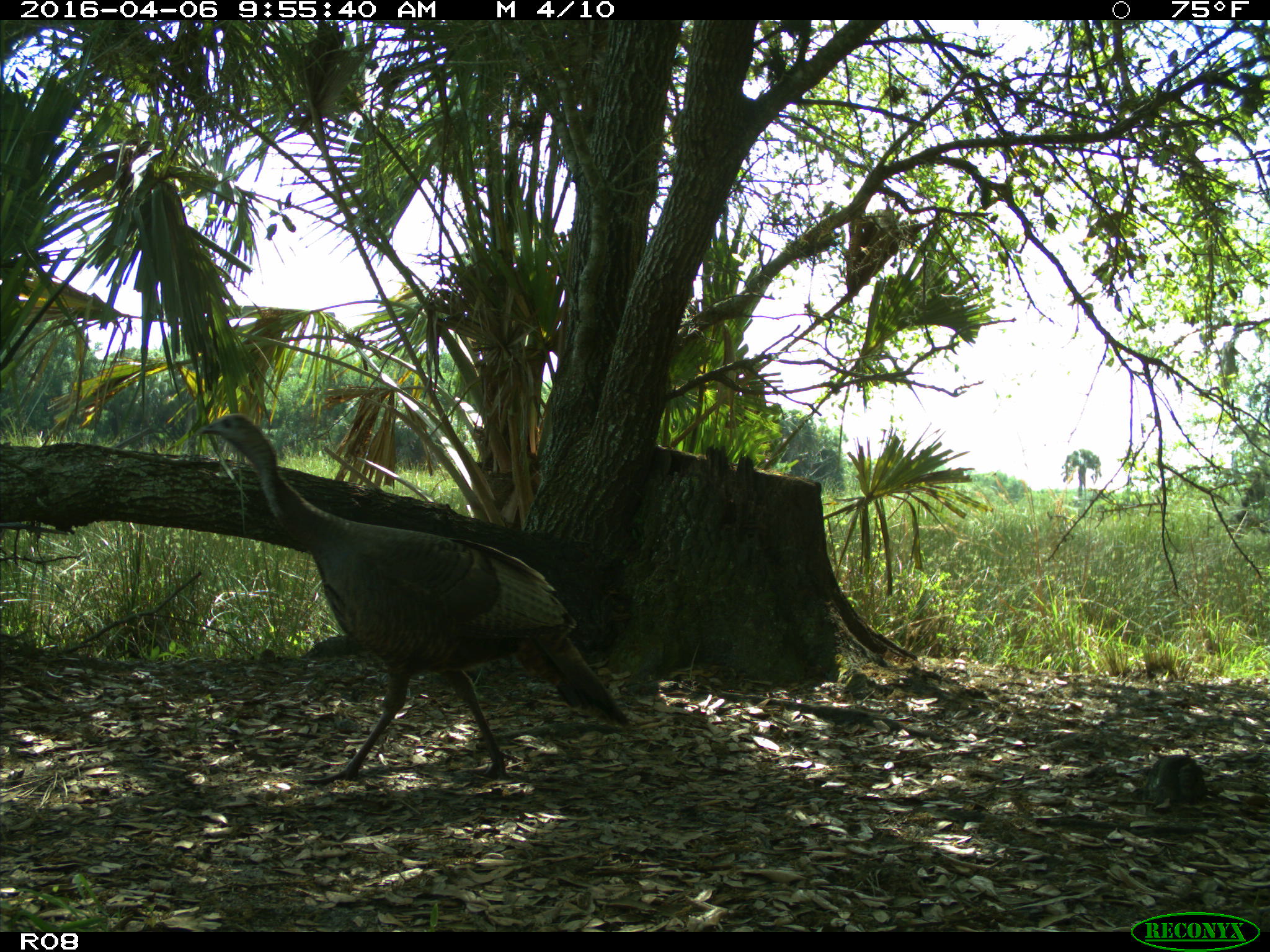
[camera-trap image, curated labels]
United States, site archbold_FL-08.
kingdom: Animalia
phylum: Chordata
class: Aves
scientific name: Aves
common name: birds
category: unidentified bird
Unidentified bird (birds) (Aves).